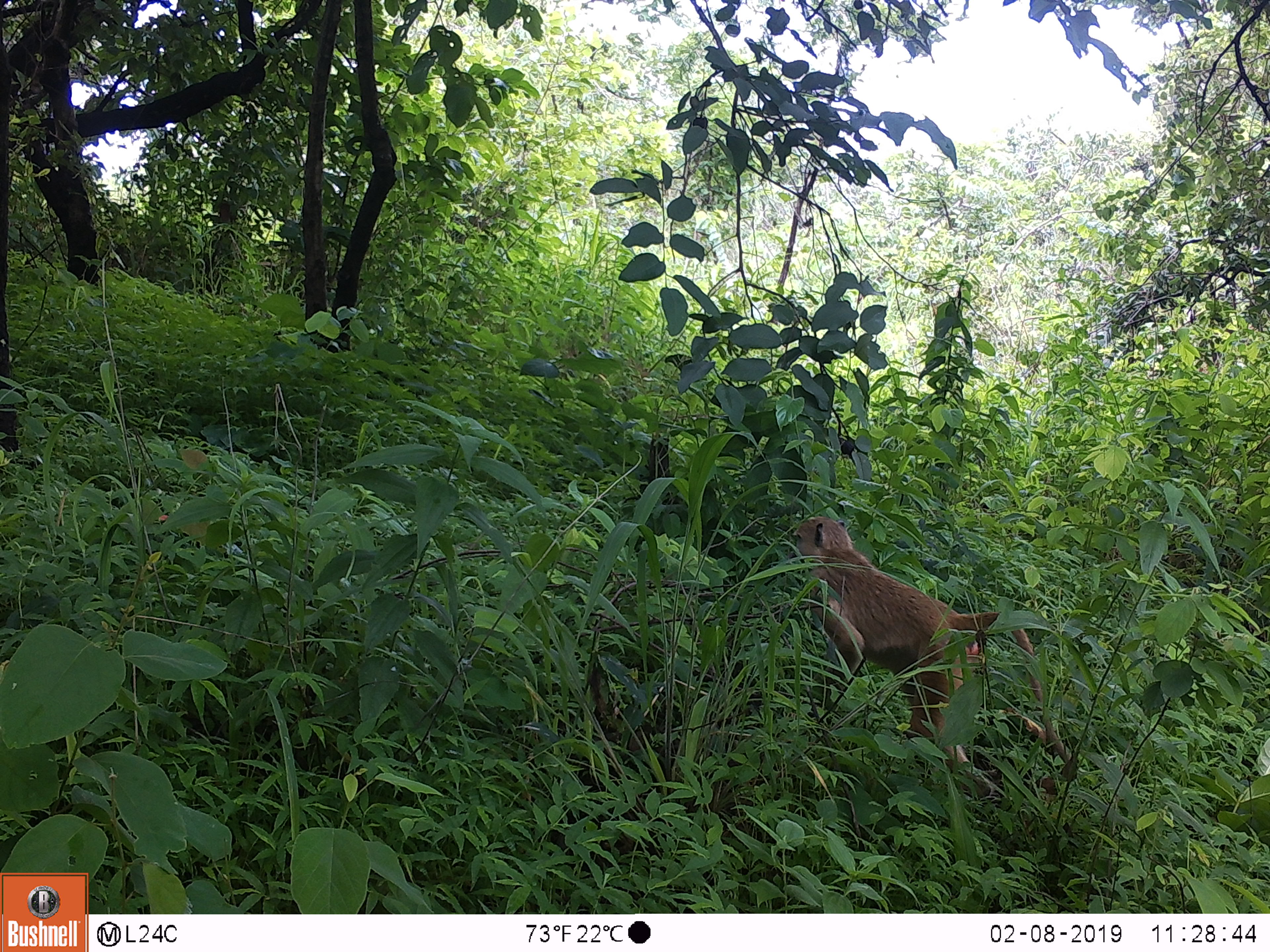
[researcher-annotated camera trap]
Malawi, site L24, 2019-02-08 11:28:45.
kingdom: Animalia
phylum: Chordata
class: Mammalia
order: Primates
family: Cercopithecidae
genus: Papio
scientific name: Papio cynocephalus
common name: yellow baboon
Yellow baboon (Papio cynocephalus), count 1.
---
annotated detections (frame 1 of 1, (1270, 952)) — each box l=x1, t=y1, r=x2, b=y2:
yellow baboon: l=791, t=512, r=1079, b=801